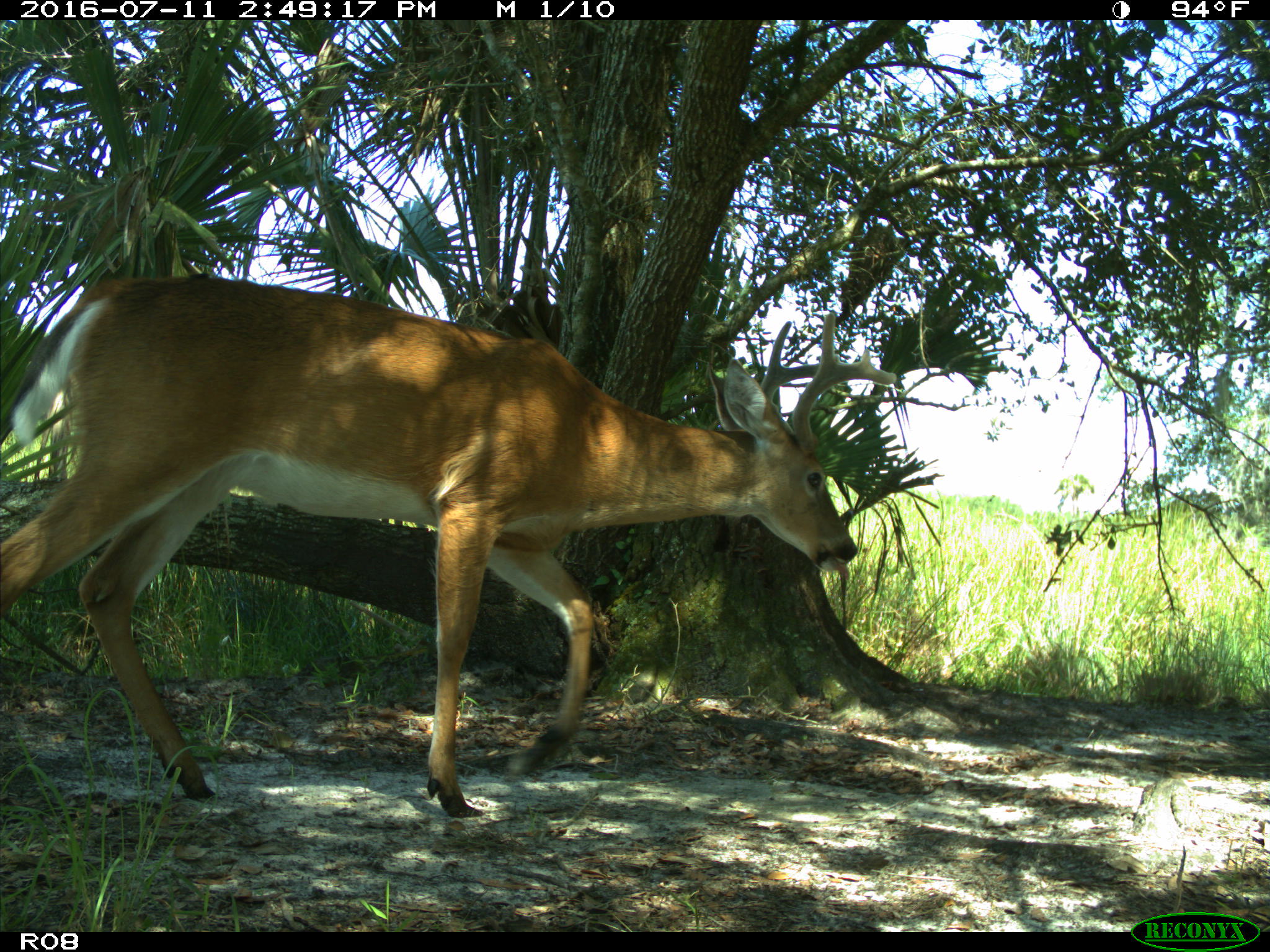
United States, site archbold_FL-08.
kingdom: Animalia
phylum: Chordata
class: Mammalia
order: Artiodactyla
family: Cervidae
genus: Odocoileus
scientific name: Odocoileus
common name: deer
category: unidentified deer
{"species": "unidentified deer (deer) (Odocoileus)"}